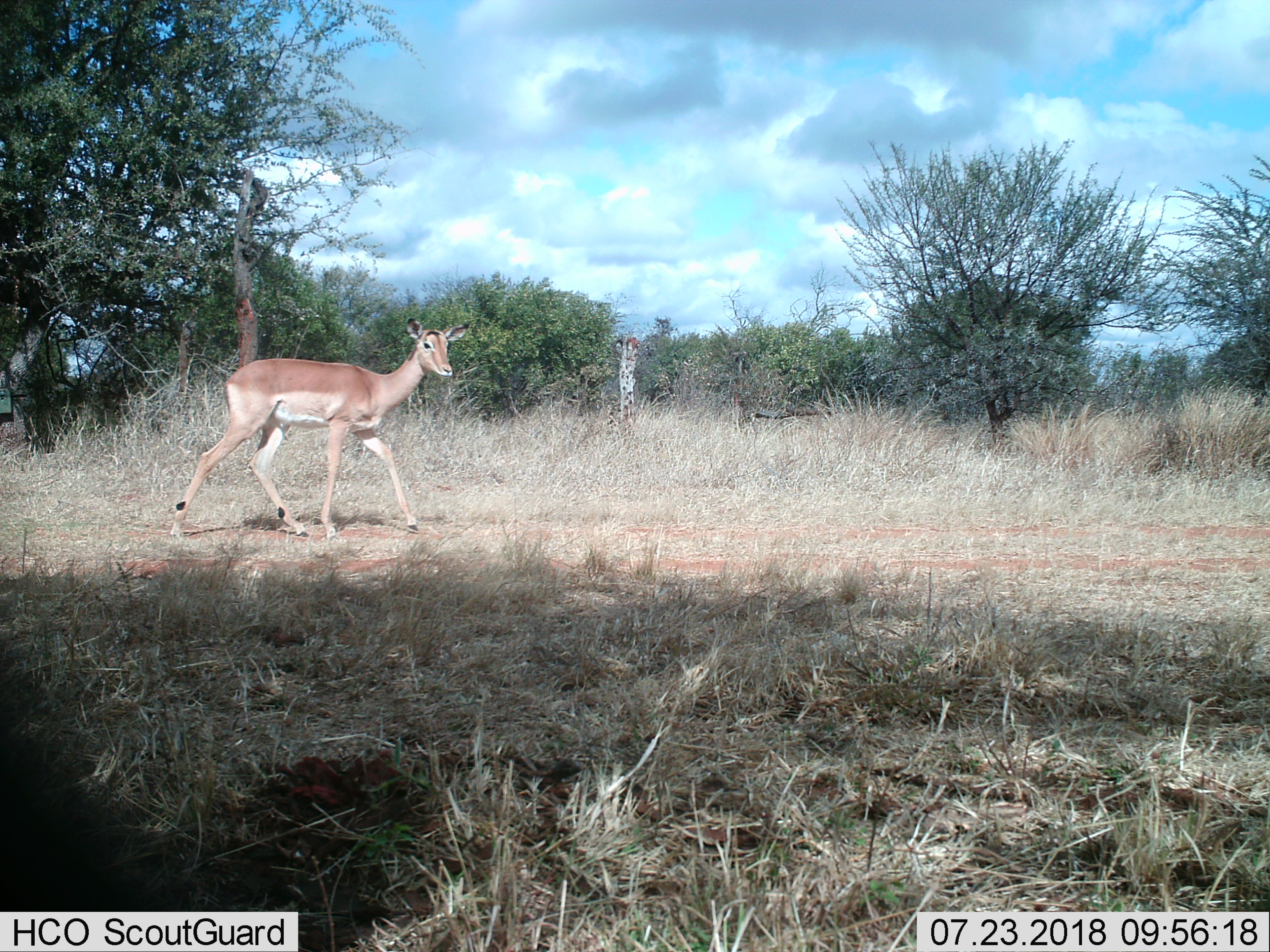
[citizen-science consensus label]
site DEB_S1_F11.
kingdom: Animalia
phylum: Chordata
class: Mammalia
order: Artiodactyla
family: Bovidae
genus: Aepyceros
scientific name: Aepyceros melampus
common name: impala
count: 1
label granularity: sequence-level